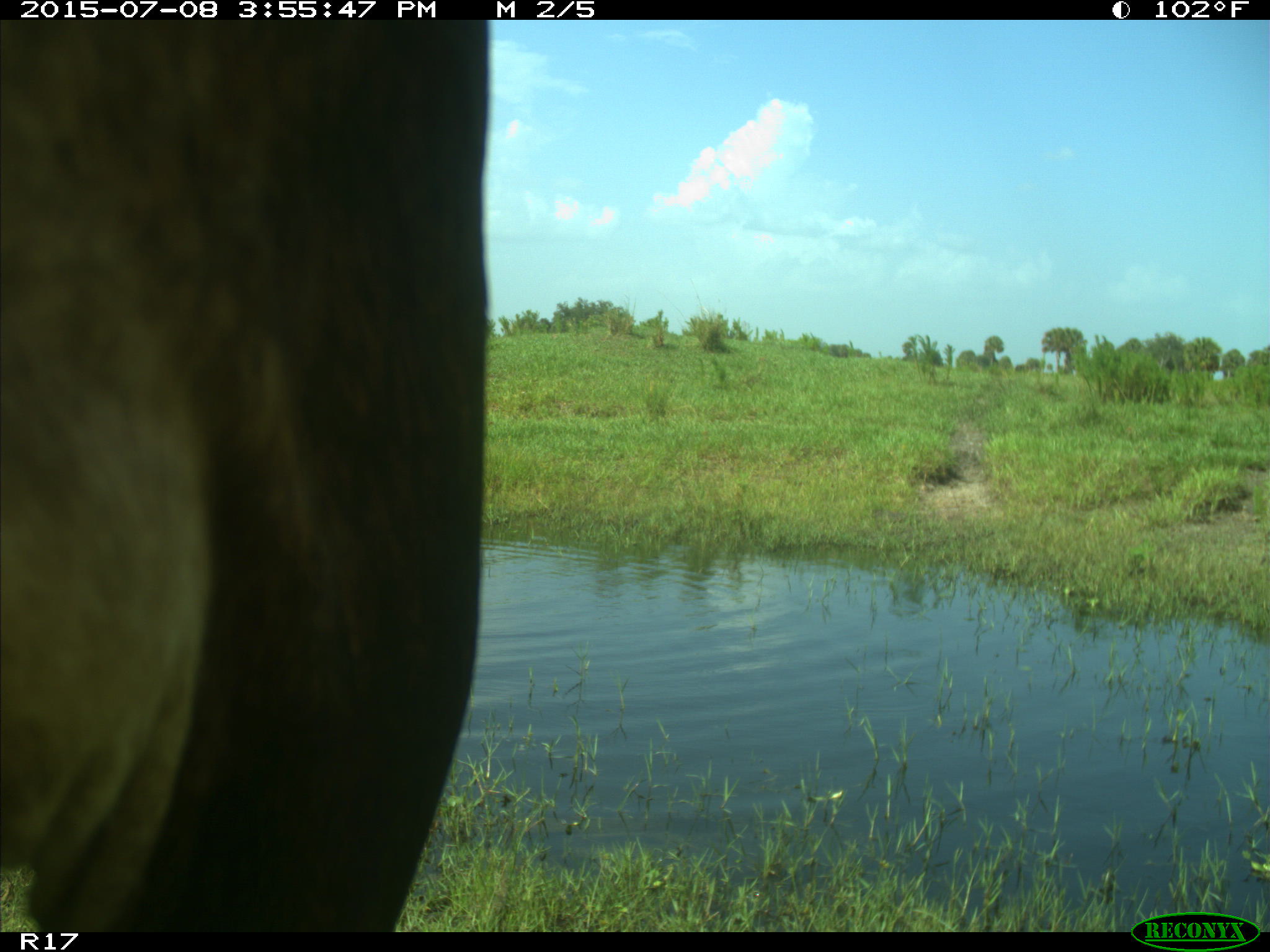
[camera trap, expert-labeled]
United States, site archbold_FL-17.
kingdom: Animalia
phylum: Chordata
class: Mammalia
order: Artiodactyla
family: Bovidae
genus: Bos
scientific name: Bos taurus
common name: domestic cow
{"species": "Bos taurus (domestic cow)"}